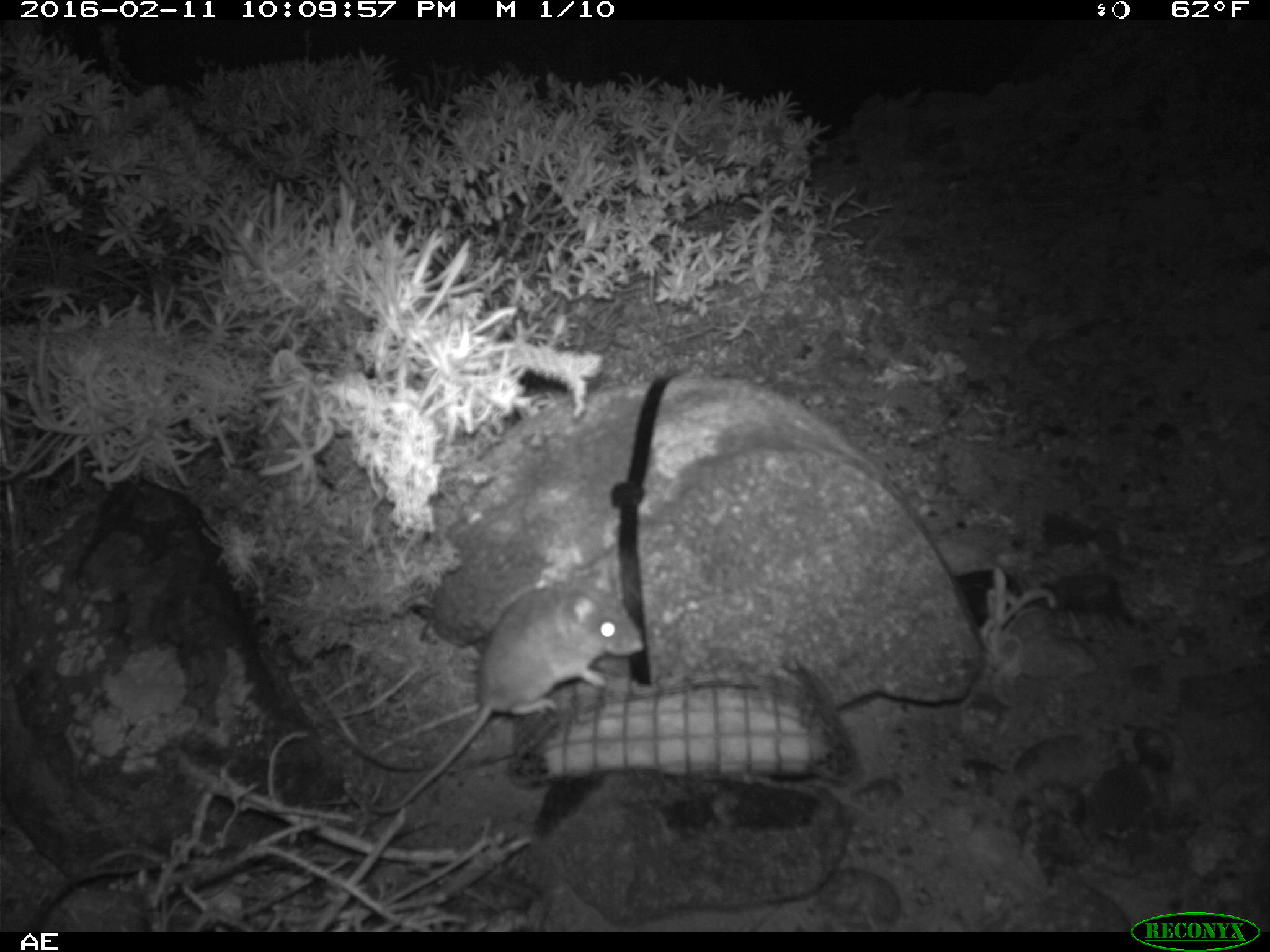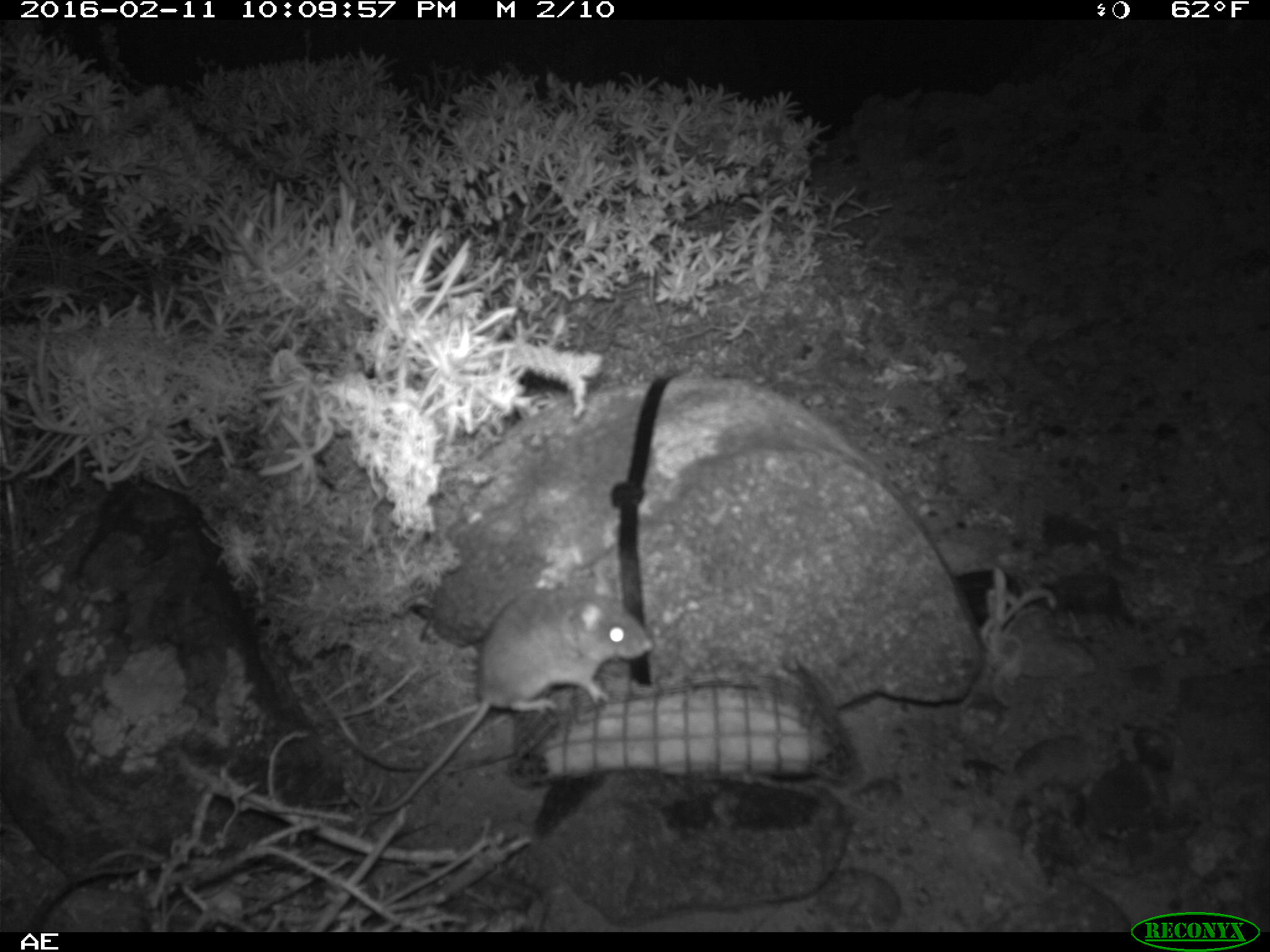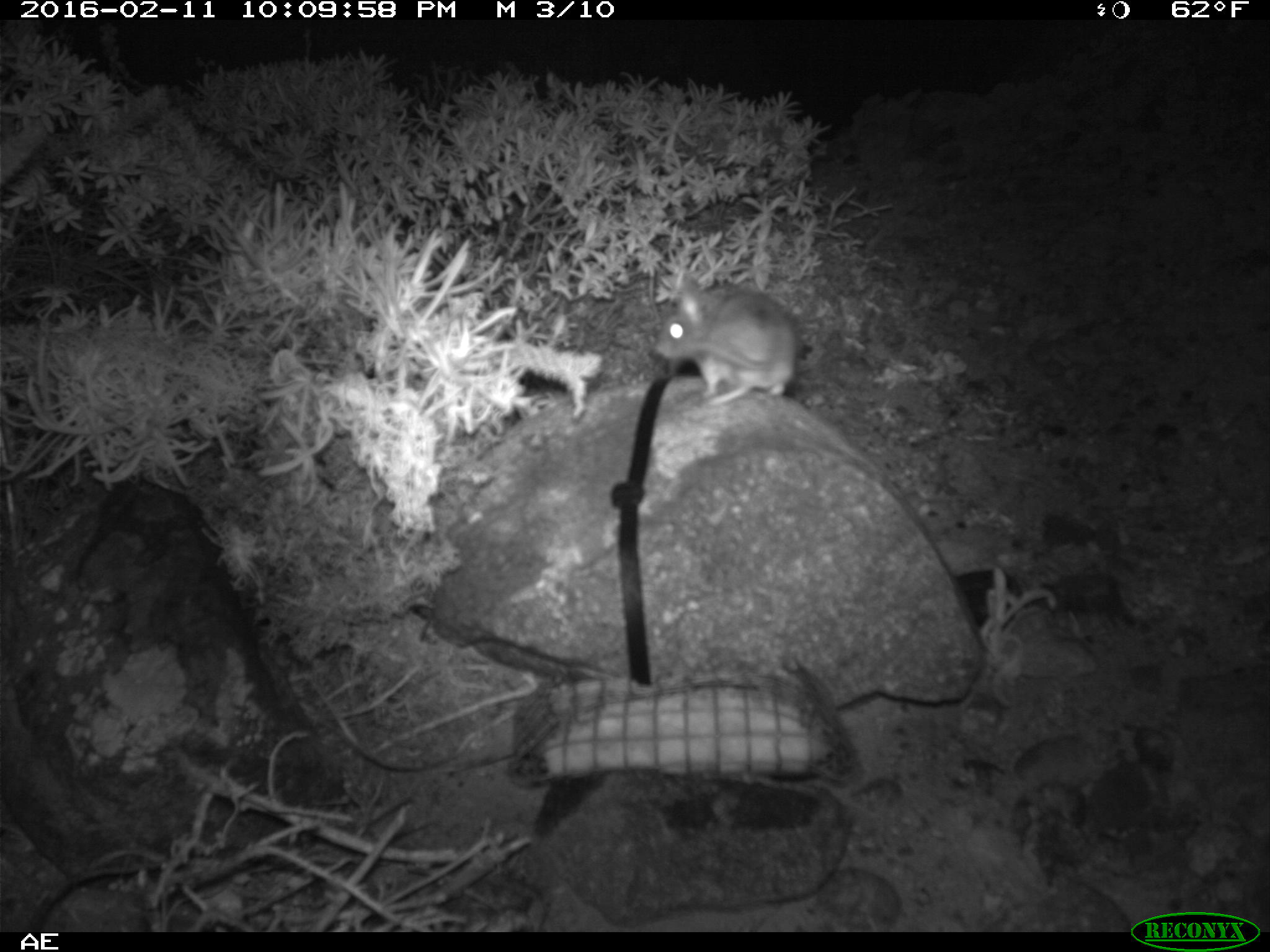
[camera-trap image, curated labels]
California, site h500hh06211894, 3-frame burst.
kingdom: Animalia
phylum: Chordata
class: Mammalia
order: Rodentia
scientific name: Rodentia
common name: rodent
Rodent (Rodentia).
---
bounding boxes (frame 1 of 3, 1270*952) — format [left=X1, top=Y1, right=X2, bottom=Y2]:
rodent: [left=360, top=567, right=643, bottom=811]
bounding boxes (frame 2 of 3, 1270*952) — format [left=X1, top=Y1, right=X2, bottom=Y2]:
rodent: [left=359, top=558, right=652, bottom=815]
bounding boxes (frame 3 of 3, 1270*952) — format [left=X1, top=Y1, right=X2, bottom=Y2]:
rodent: [left=651, top=275, right=796, bottom=408]